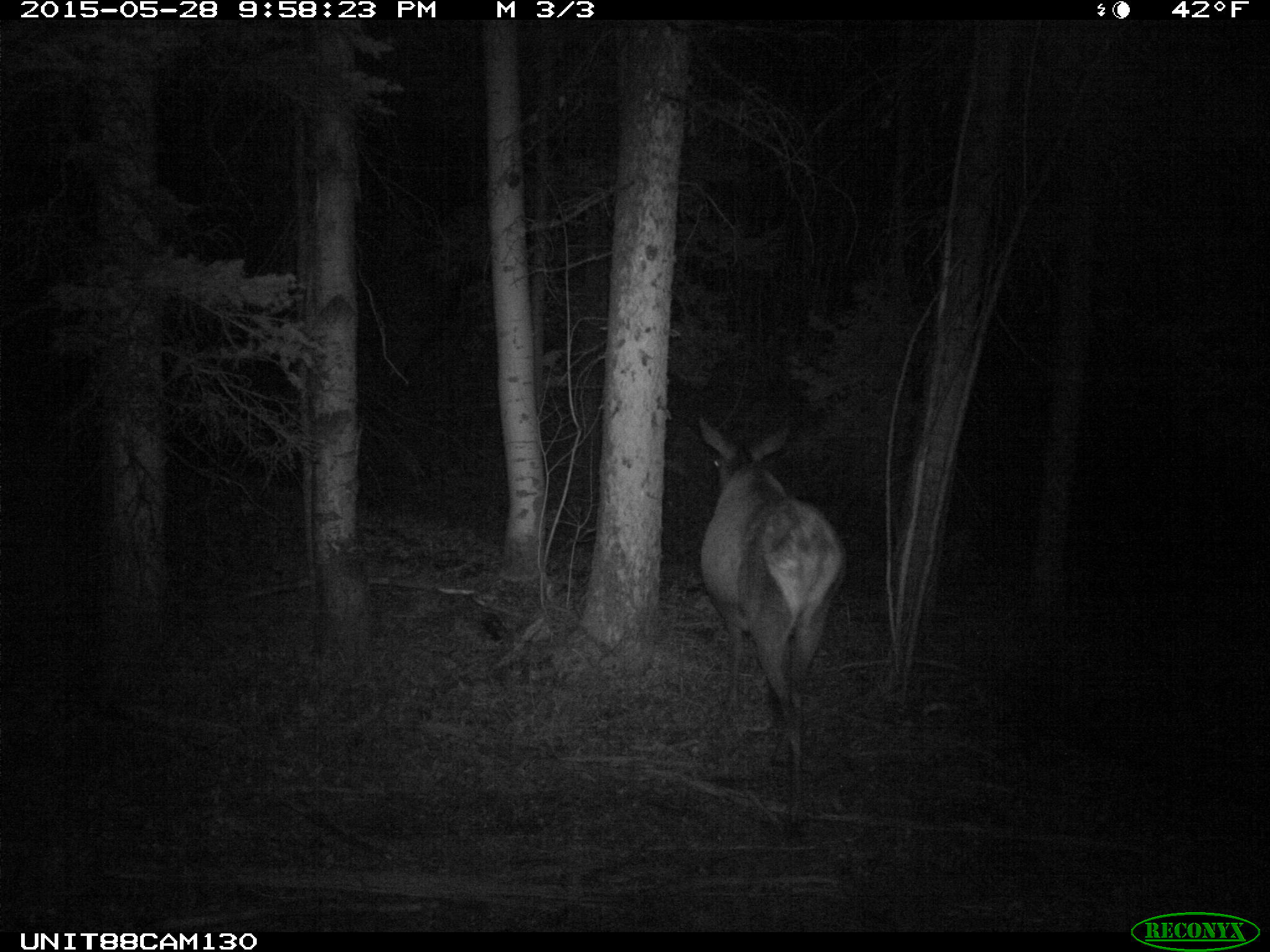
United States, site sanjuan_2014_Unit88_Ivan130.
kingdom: Animalia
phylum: Chordata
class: Mammalia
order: Artiodactyla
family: Cervidae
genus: Cervus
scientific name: Cervus elaphus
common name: red deer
Cervus elaphus (red deer).